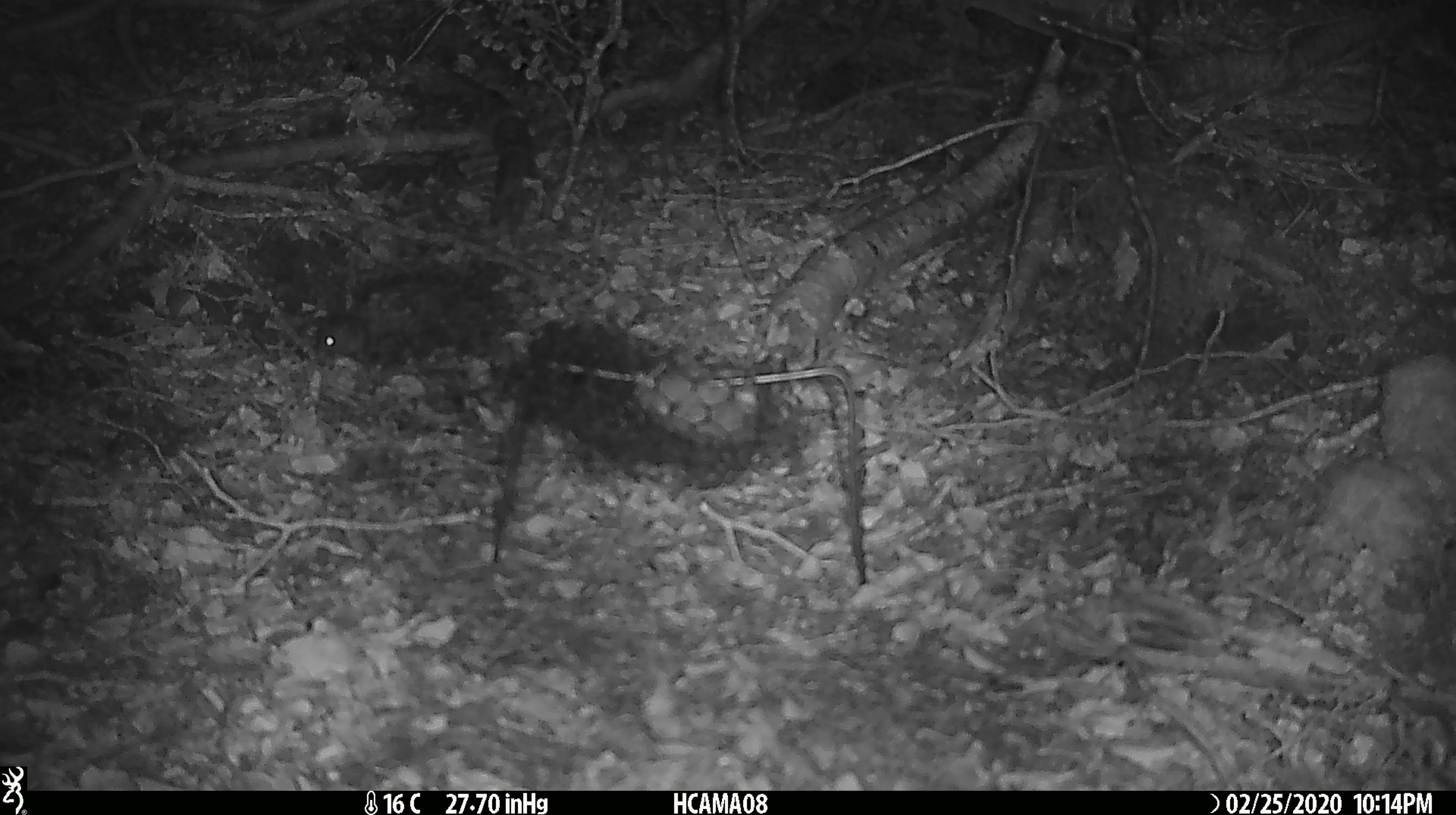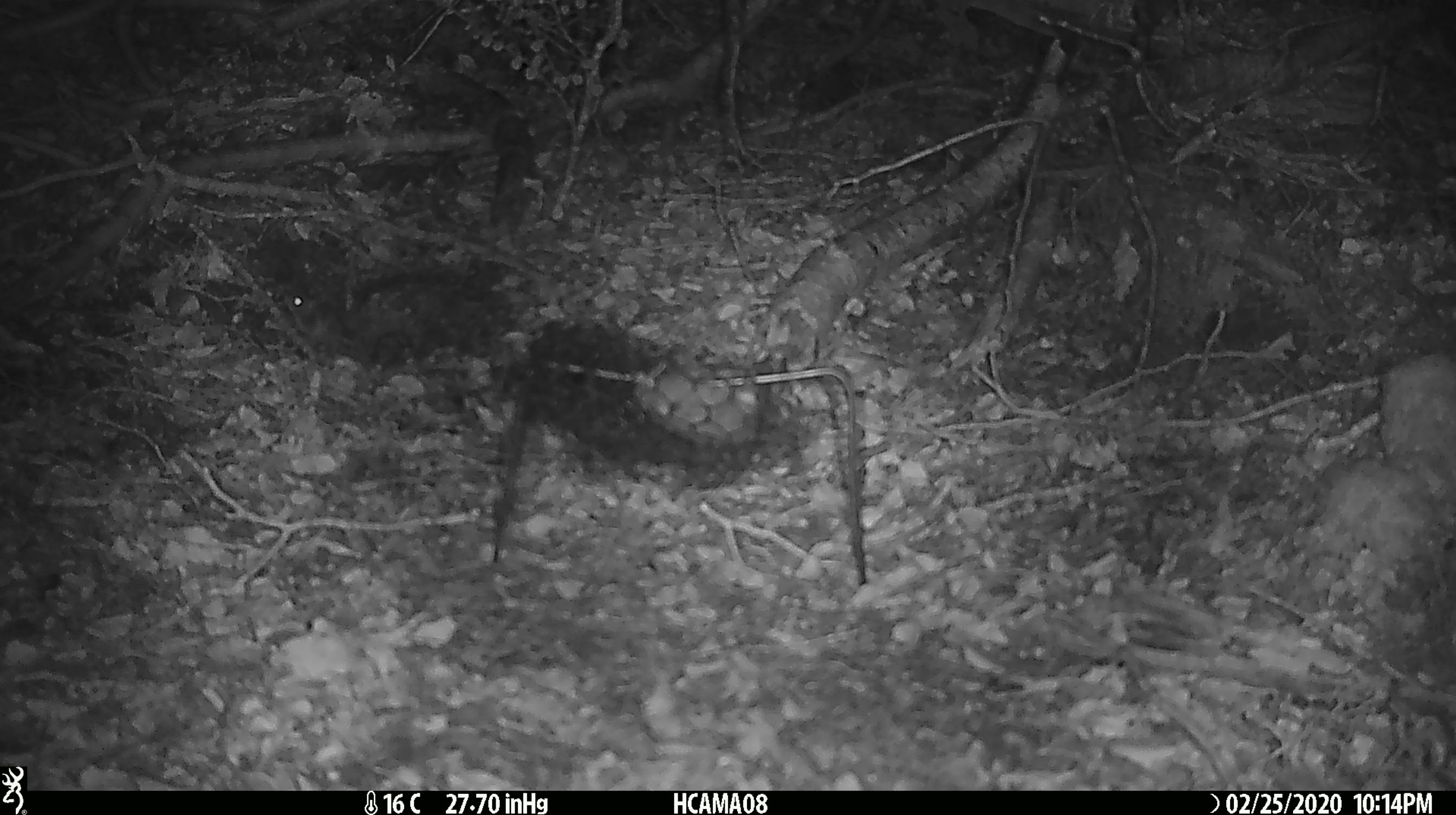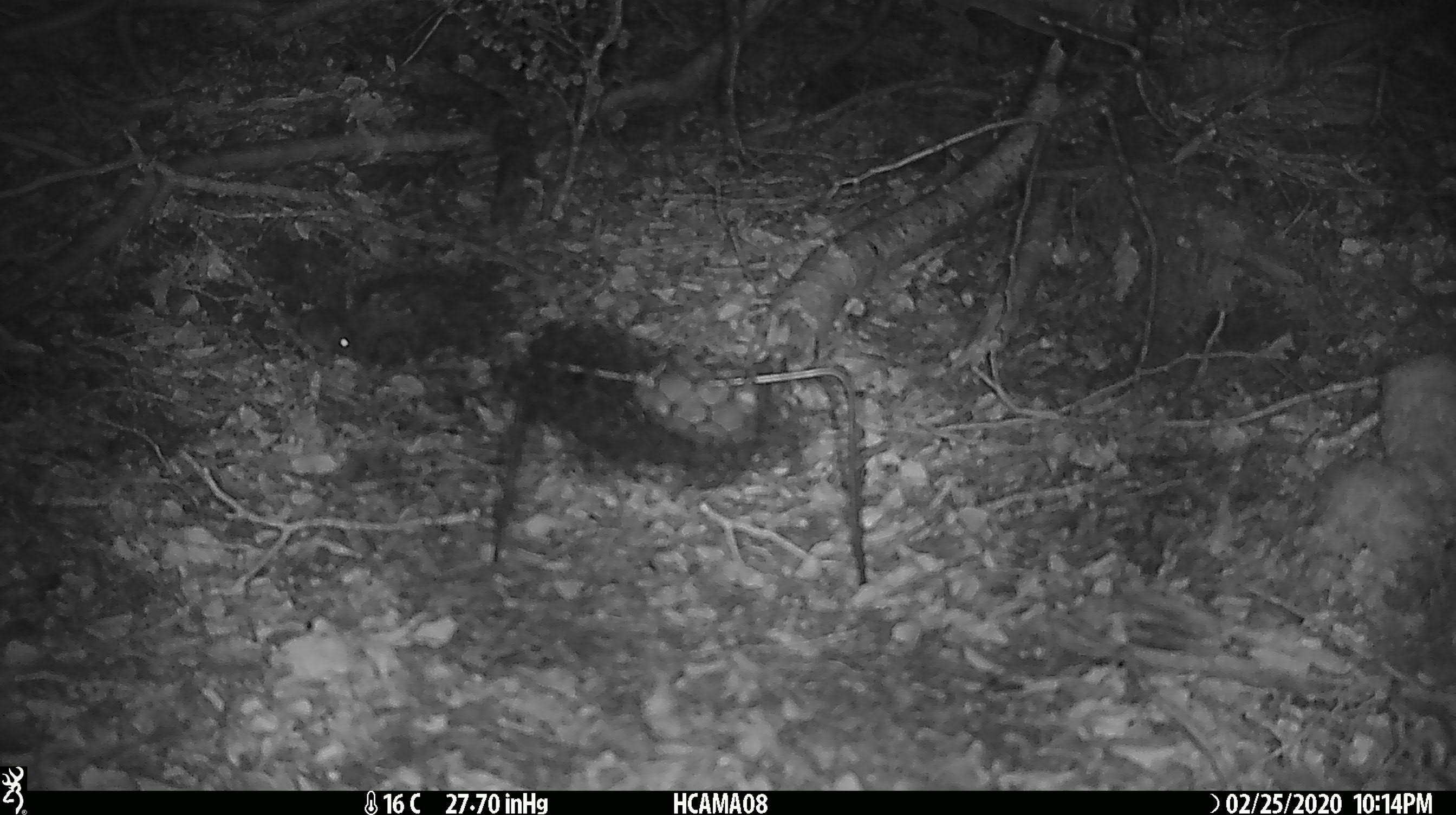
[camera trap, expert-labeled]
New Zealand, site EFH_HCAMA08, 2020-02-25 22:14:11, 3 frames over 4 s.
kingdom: Animalia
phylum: Chordata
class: Mammalia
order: Rodentia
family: Muridae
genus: Mus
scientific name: Mus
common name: mouse